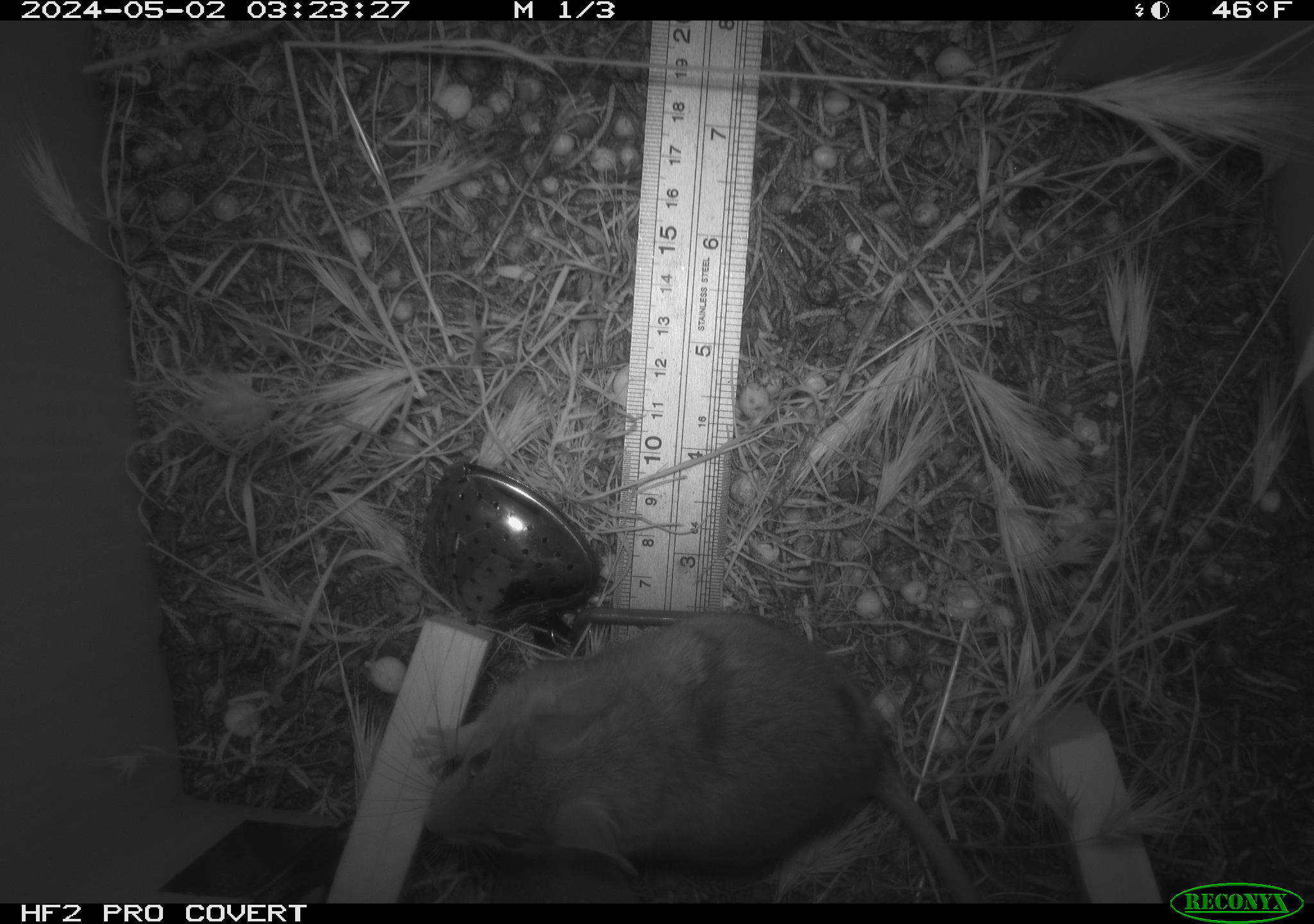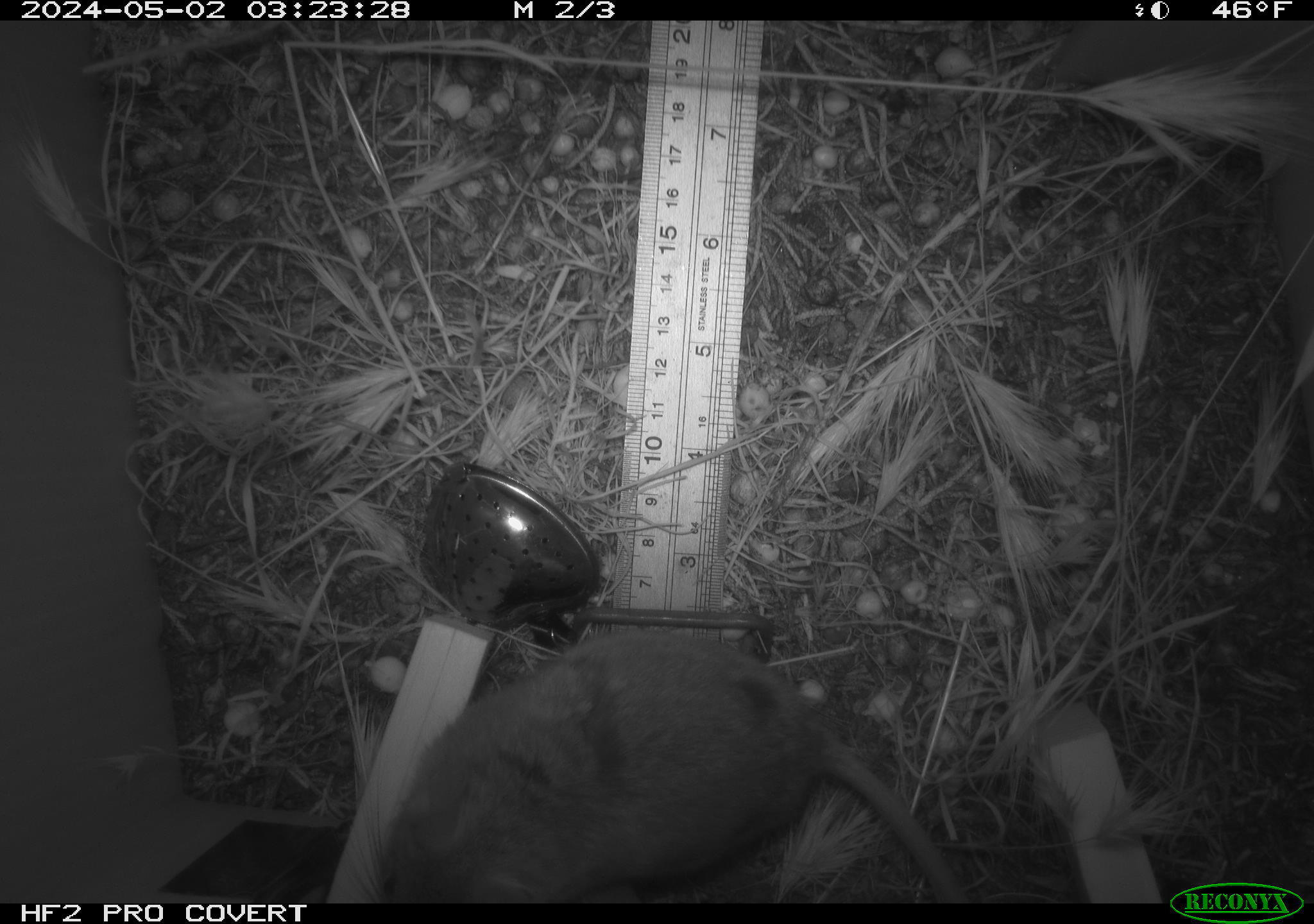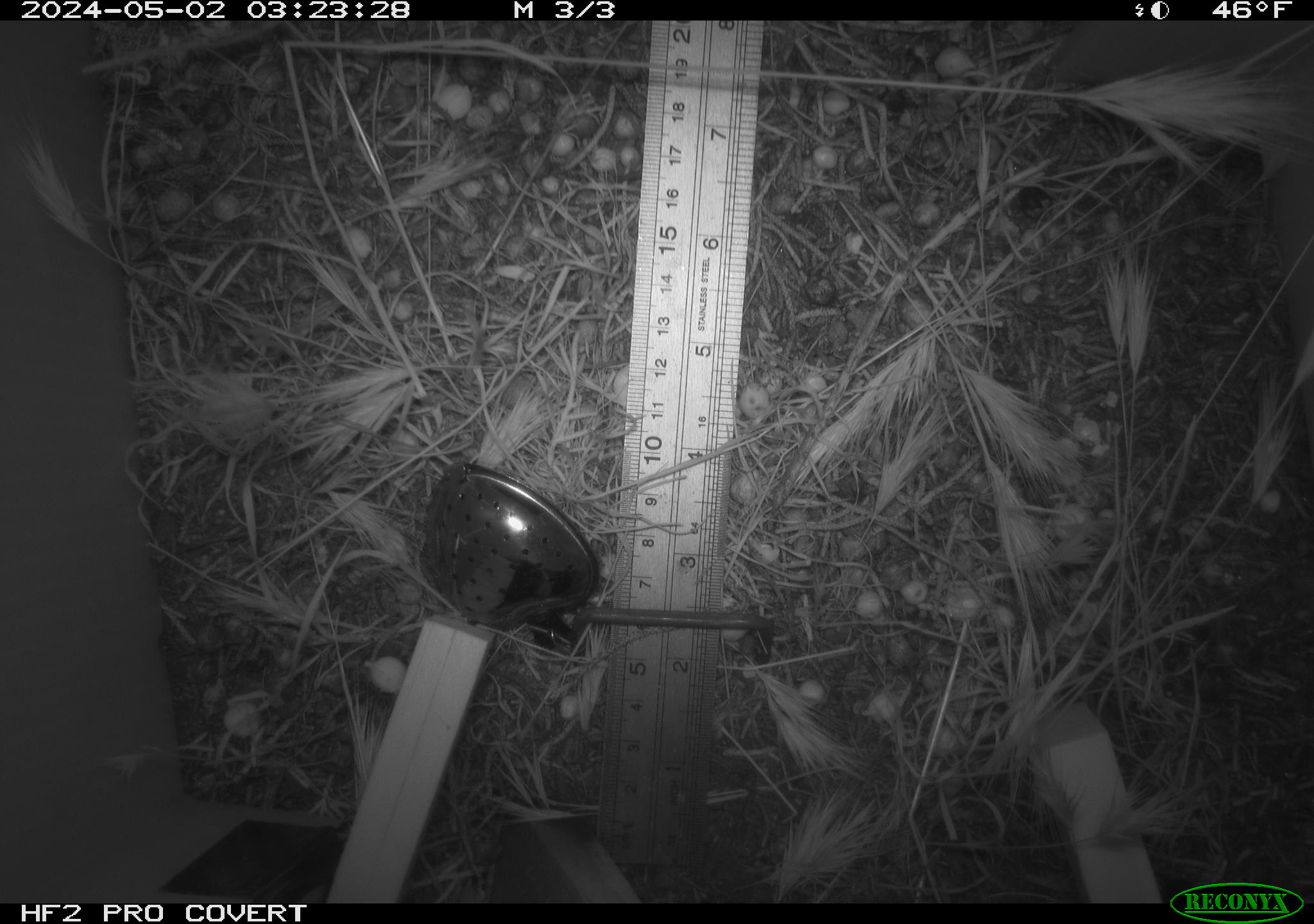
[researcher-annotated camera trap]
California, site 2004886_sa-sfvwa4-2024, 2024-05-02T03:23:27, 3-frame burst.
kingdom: Animalia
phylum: Chordata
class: Mammalia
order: Rodentia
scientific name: Rodentia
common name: mouse species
Mouse species (Rodentia).